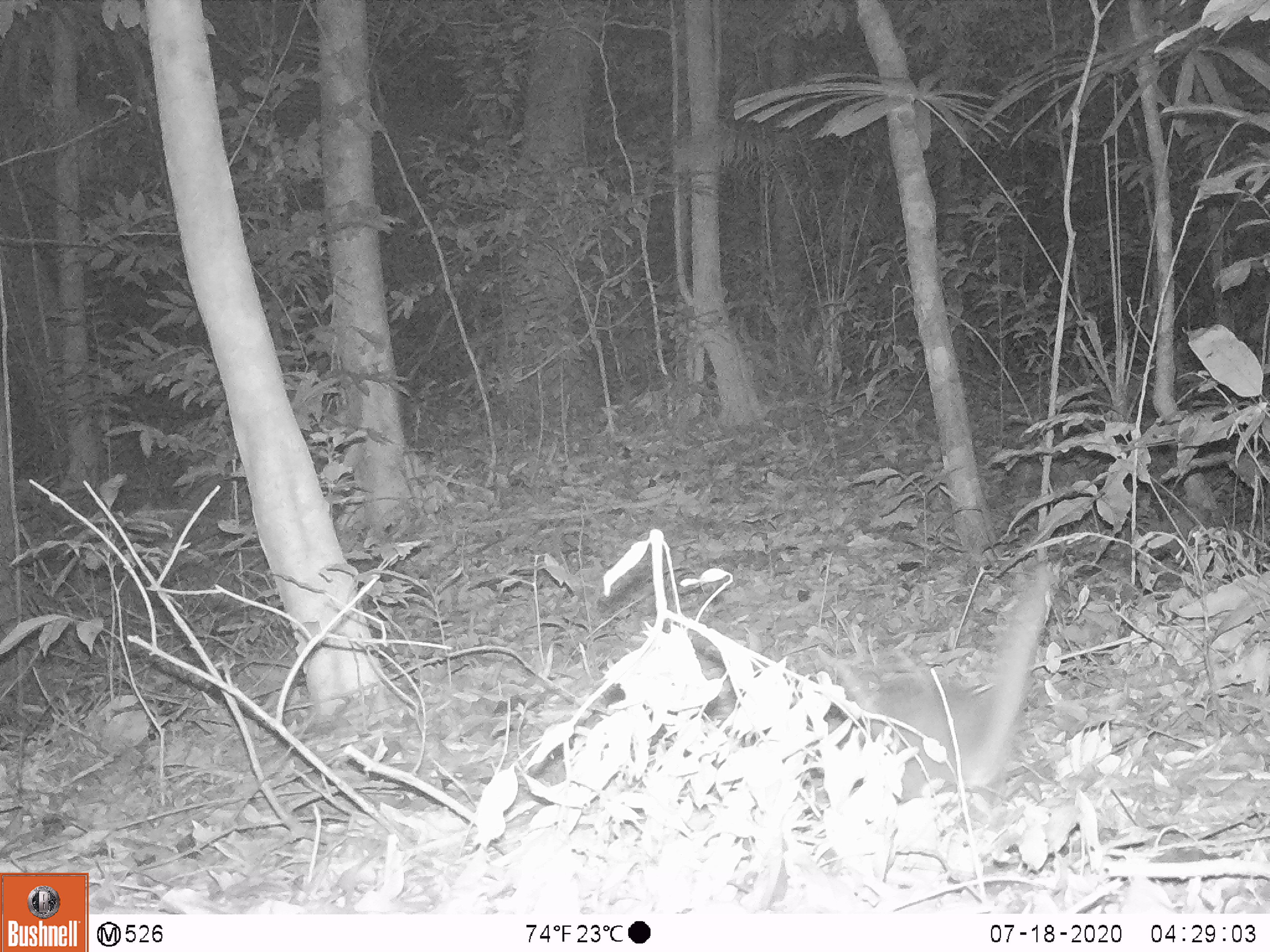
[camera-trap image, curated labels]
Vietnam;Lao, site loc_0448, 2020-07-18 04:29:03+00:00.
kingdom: Animalia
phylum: Chordata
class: Mammalia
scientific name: Mammalia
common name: mammal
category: unidentified small mammal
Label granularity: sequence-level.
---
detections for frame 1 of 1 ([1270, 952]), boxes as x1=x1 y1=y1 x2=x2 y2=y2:
unidentified small mammal: x1=816 y1=560 x2=1059 y2=807